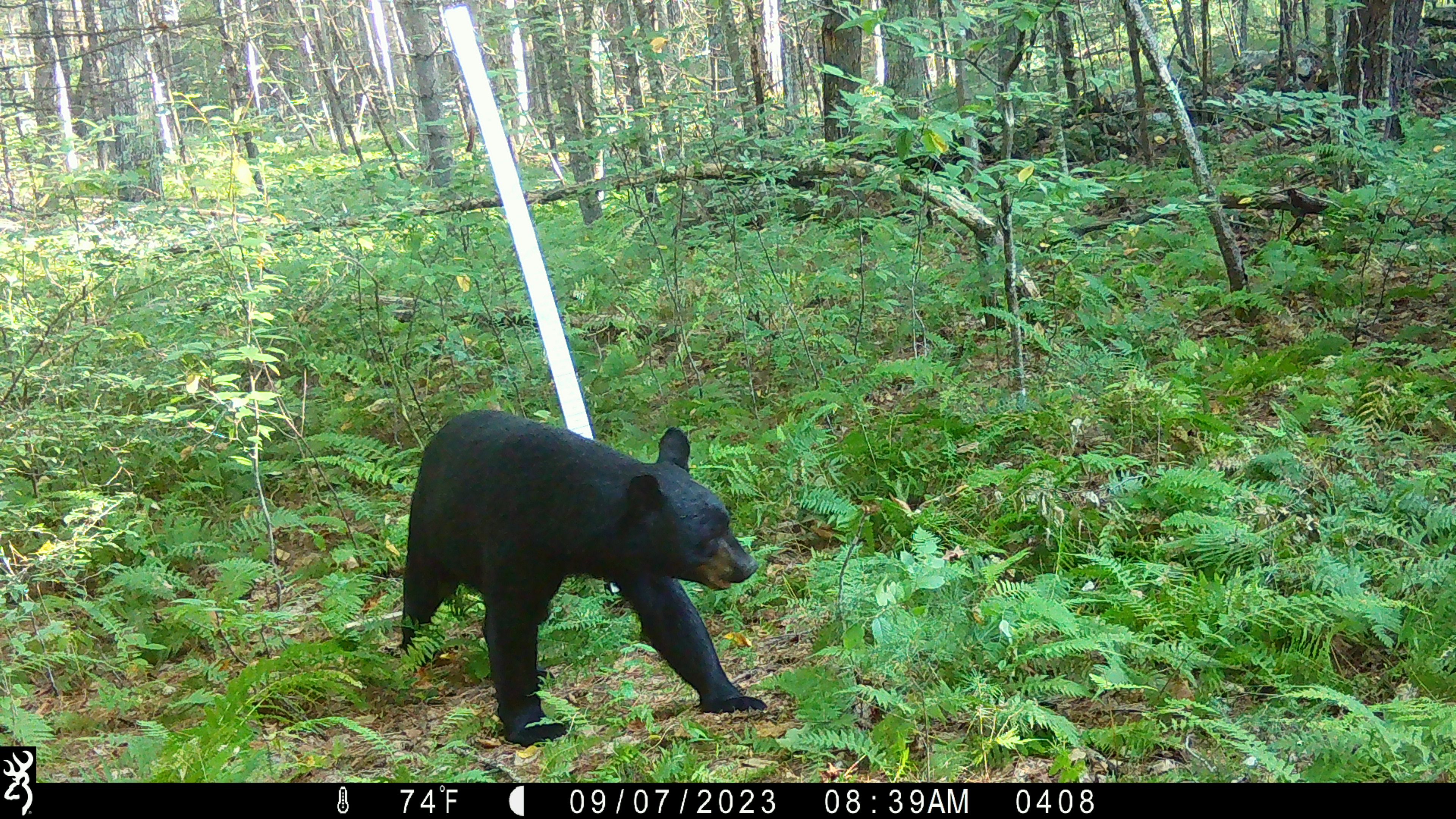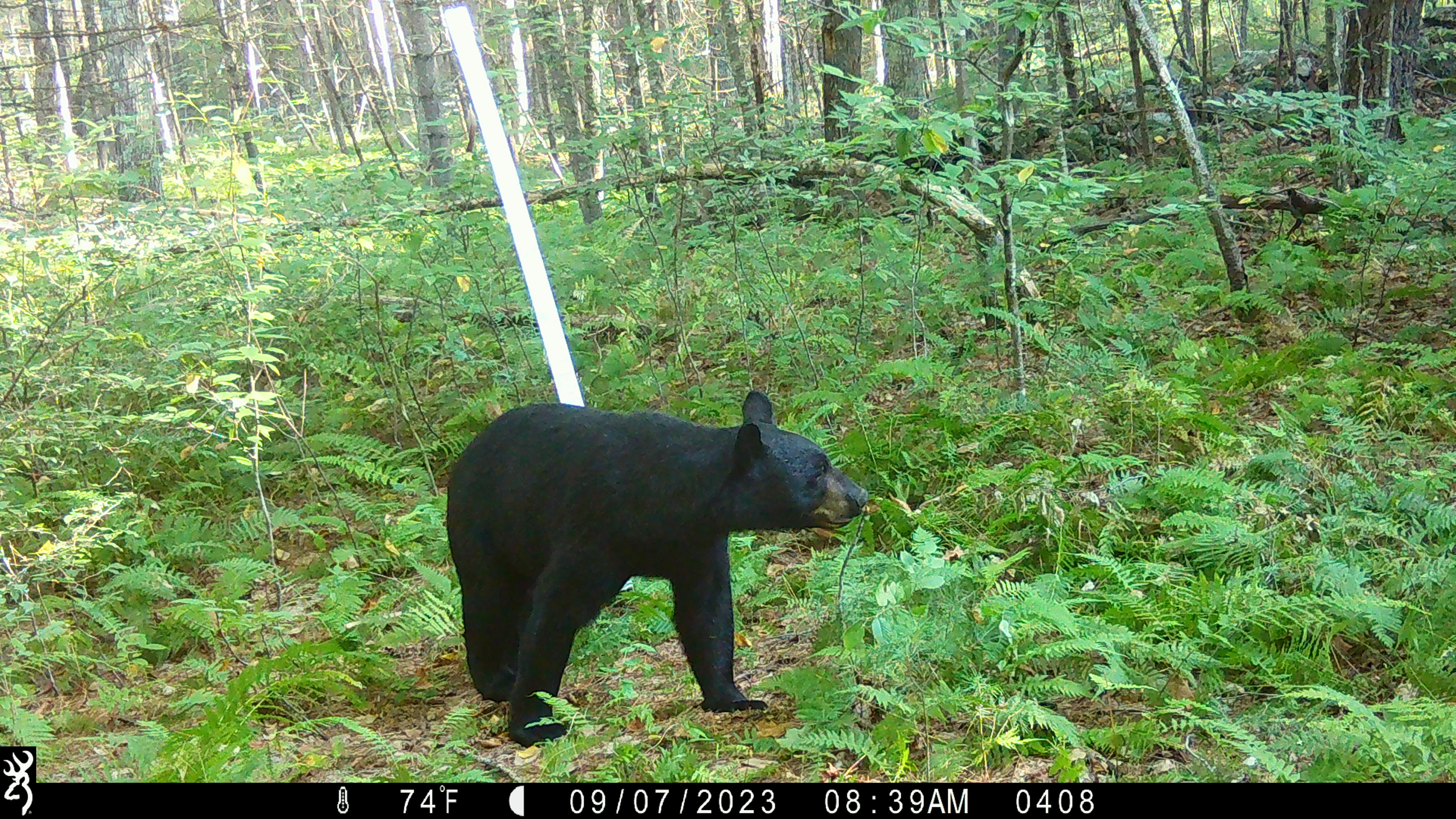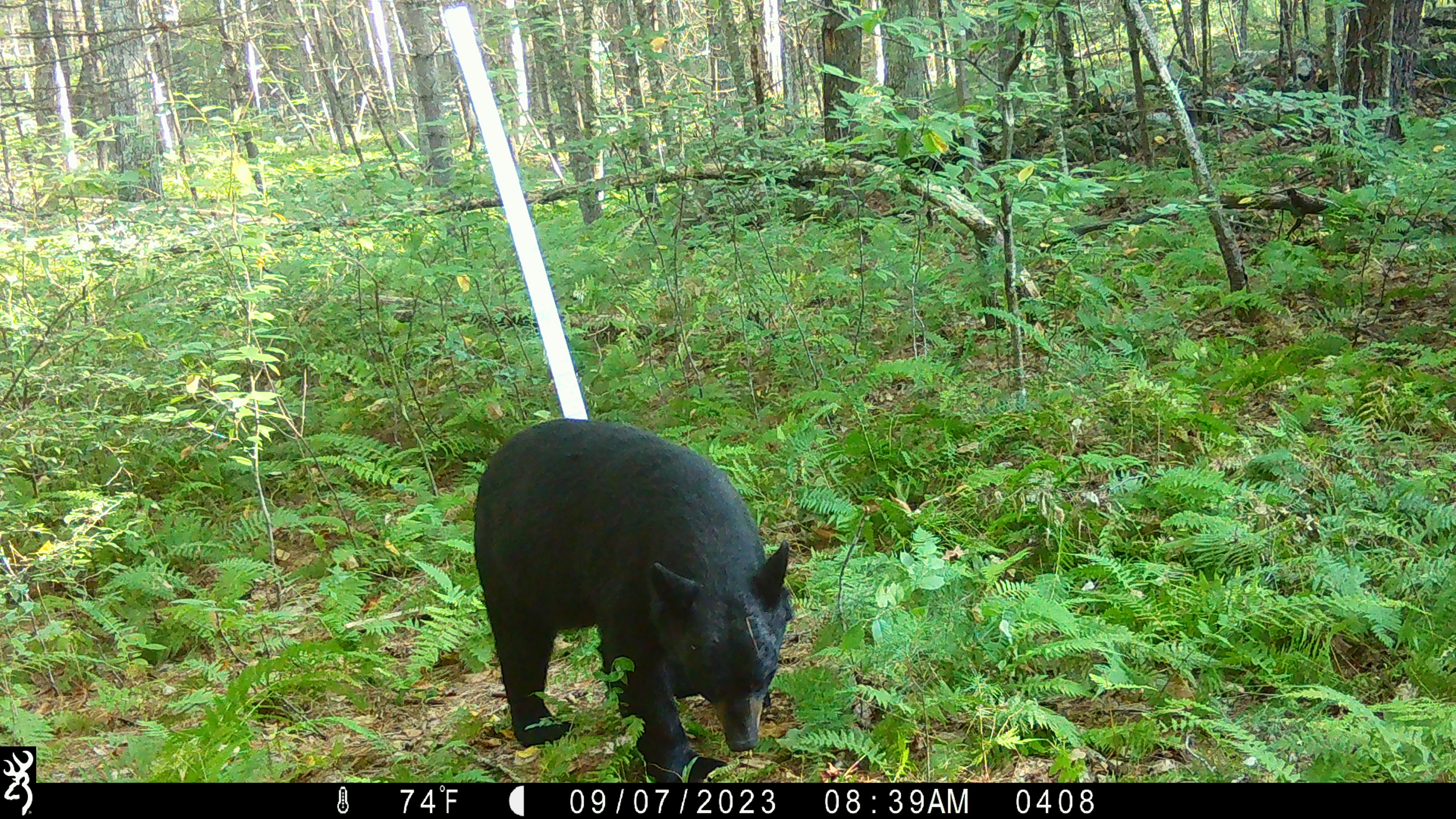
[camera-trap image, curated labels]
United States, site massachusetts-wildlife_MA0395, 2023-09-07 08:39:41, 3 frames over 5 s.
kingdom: Animalia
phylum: Chordata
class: Mammalia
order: Carnivora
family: Ursidae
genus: Ursus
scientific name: Ursus americanus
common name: black bear